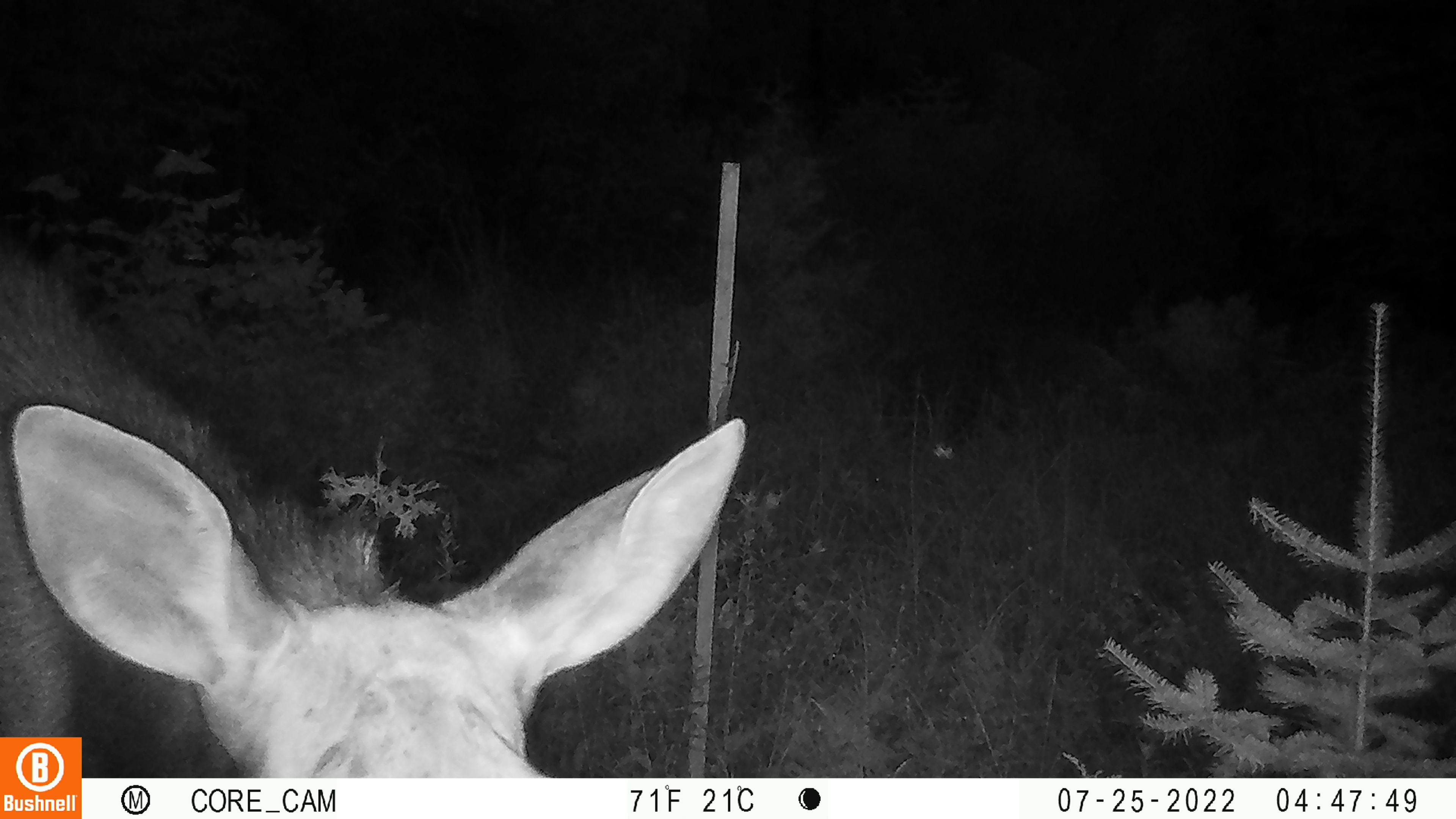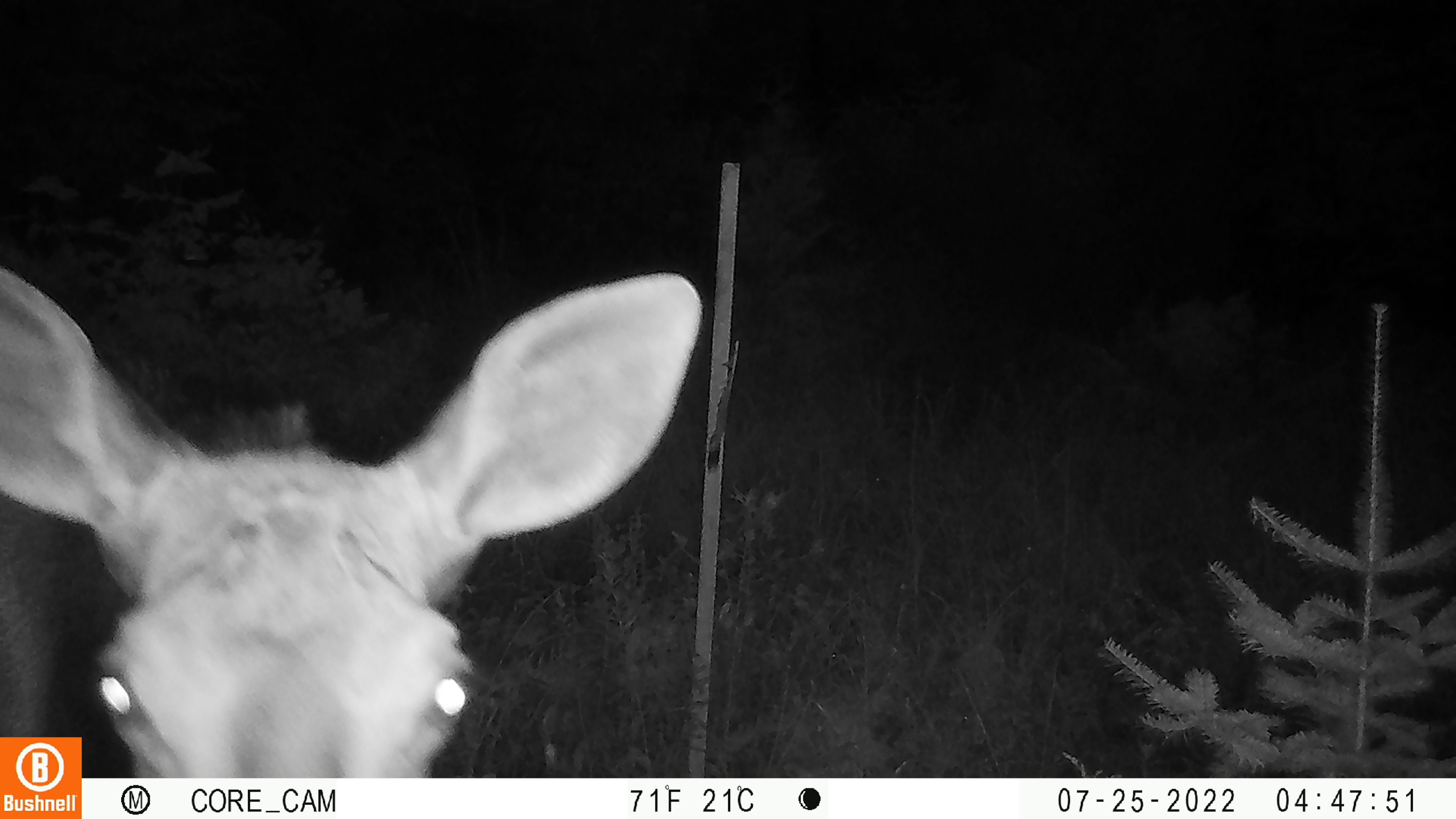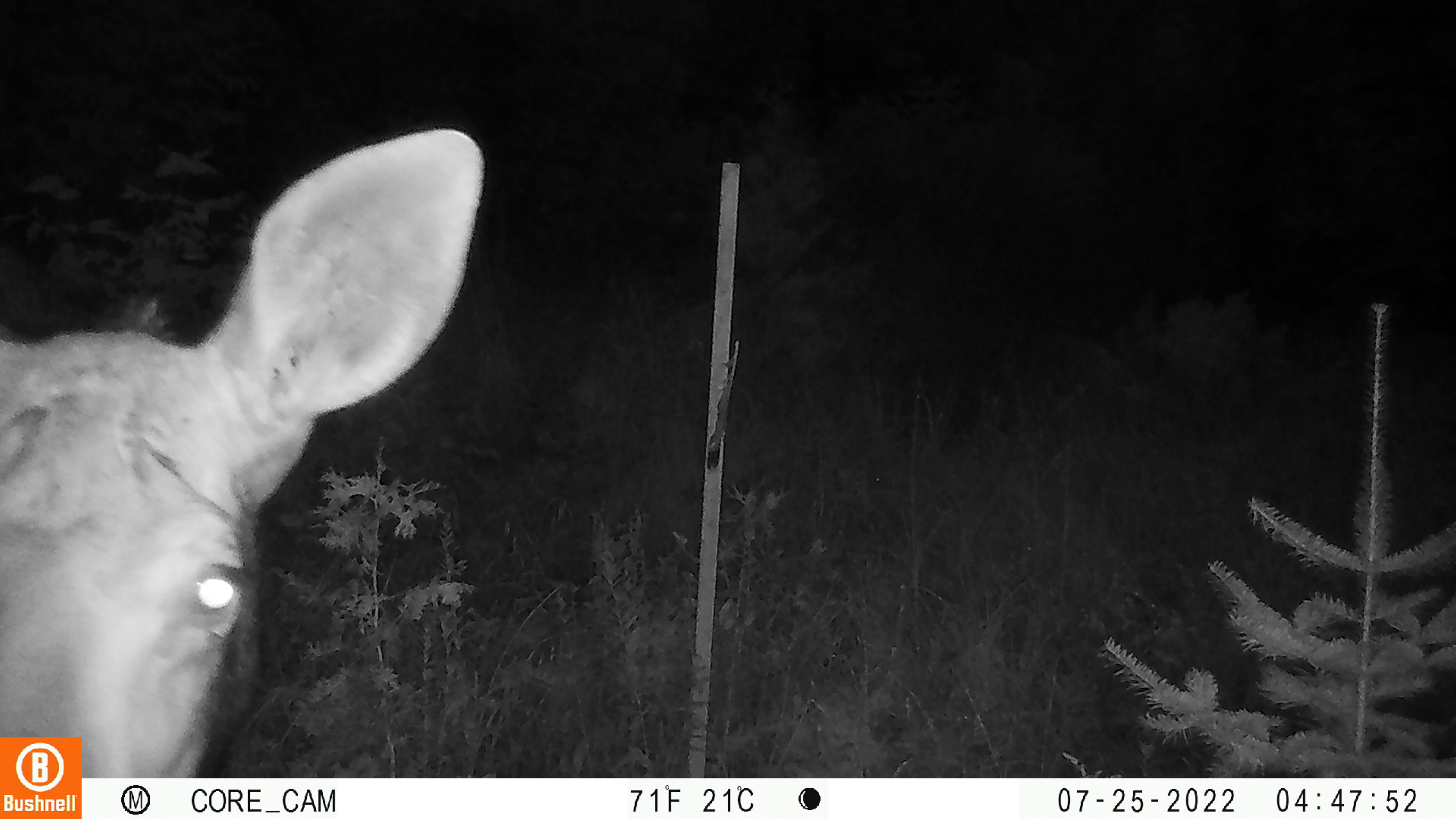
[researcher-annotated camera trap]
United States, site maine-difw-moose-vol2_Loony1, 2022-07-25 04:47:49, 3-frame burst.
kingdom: Animalia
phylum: Chordata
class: Mammalia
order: Artiodactyla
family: Cervidae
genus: Alces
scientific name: Alces alces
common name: moose